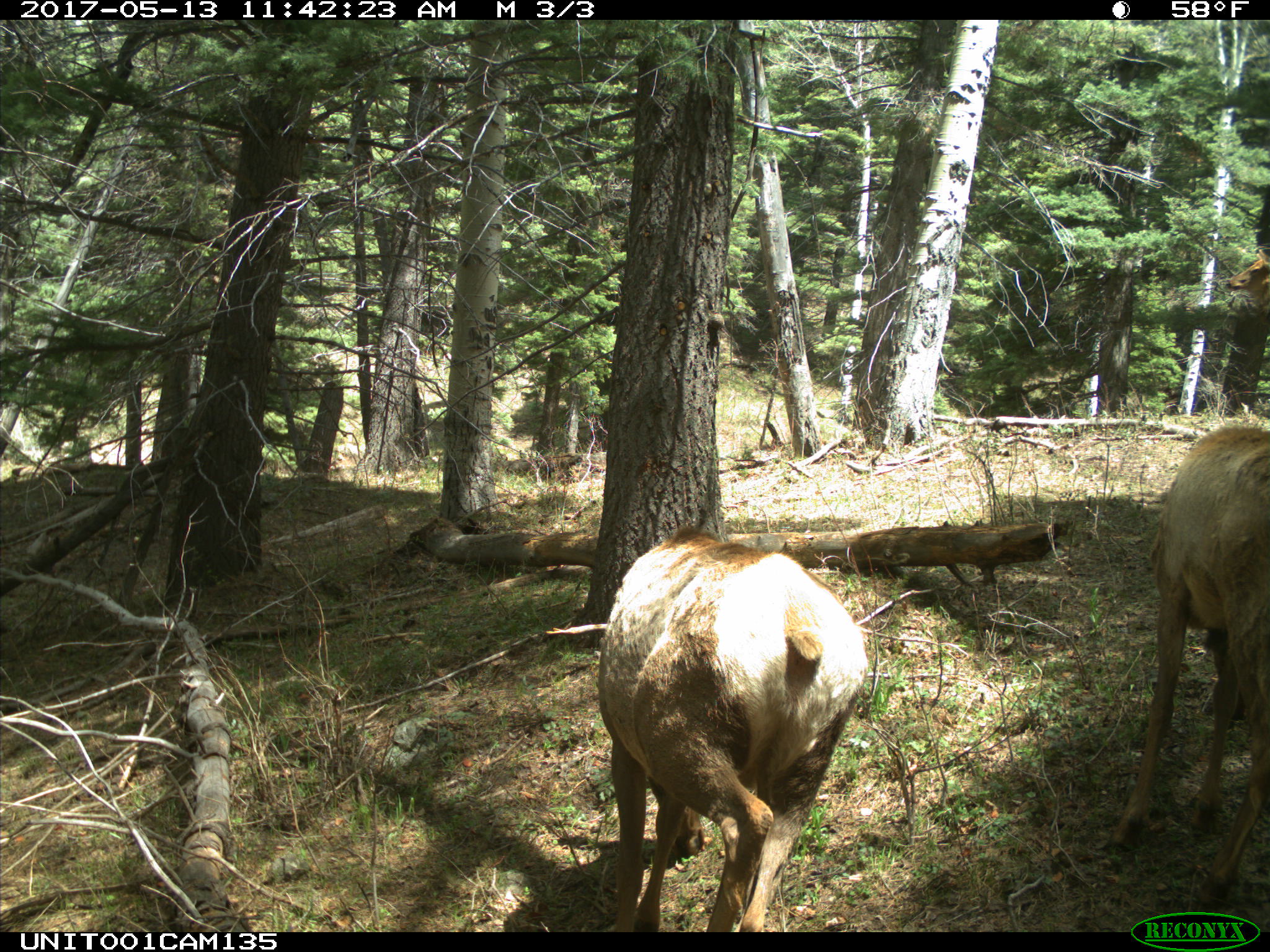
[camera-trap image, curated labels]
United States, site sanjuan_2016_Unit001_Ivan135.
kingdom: Animalia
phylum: Chordata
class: Mammalia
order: Artiodactyla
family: Cervidae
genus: Cervus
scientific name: Cervus elaphus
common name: red deer